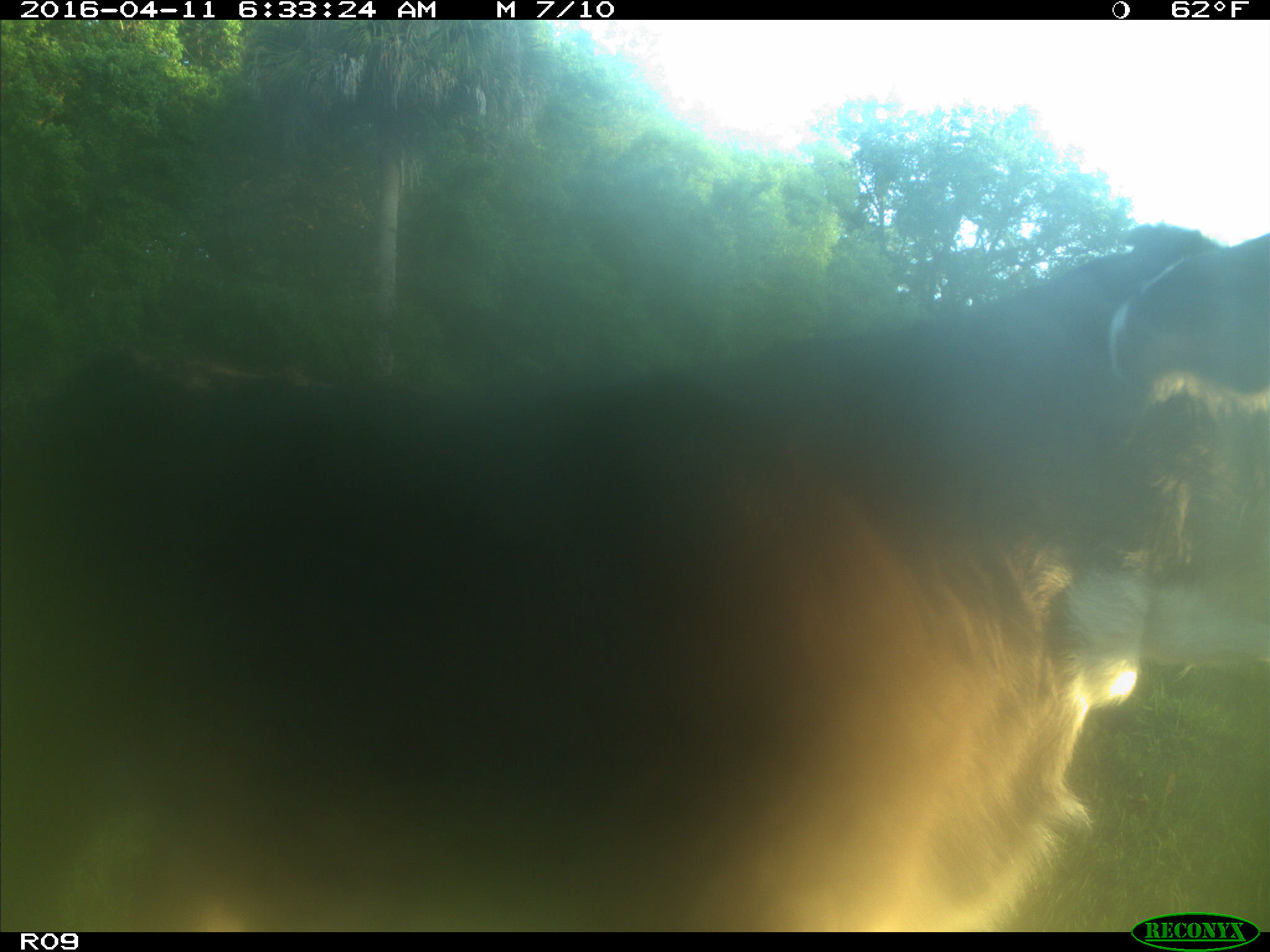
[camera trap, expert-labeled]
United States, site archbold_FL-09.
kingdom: Animalia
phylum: Chordata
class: Mammalia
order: Artiodactyla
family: Bovidae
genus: Bos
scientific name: Bos taurus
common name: domestic cow